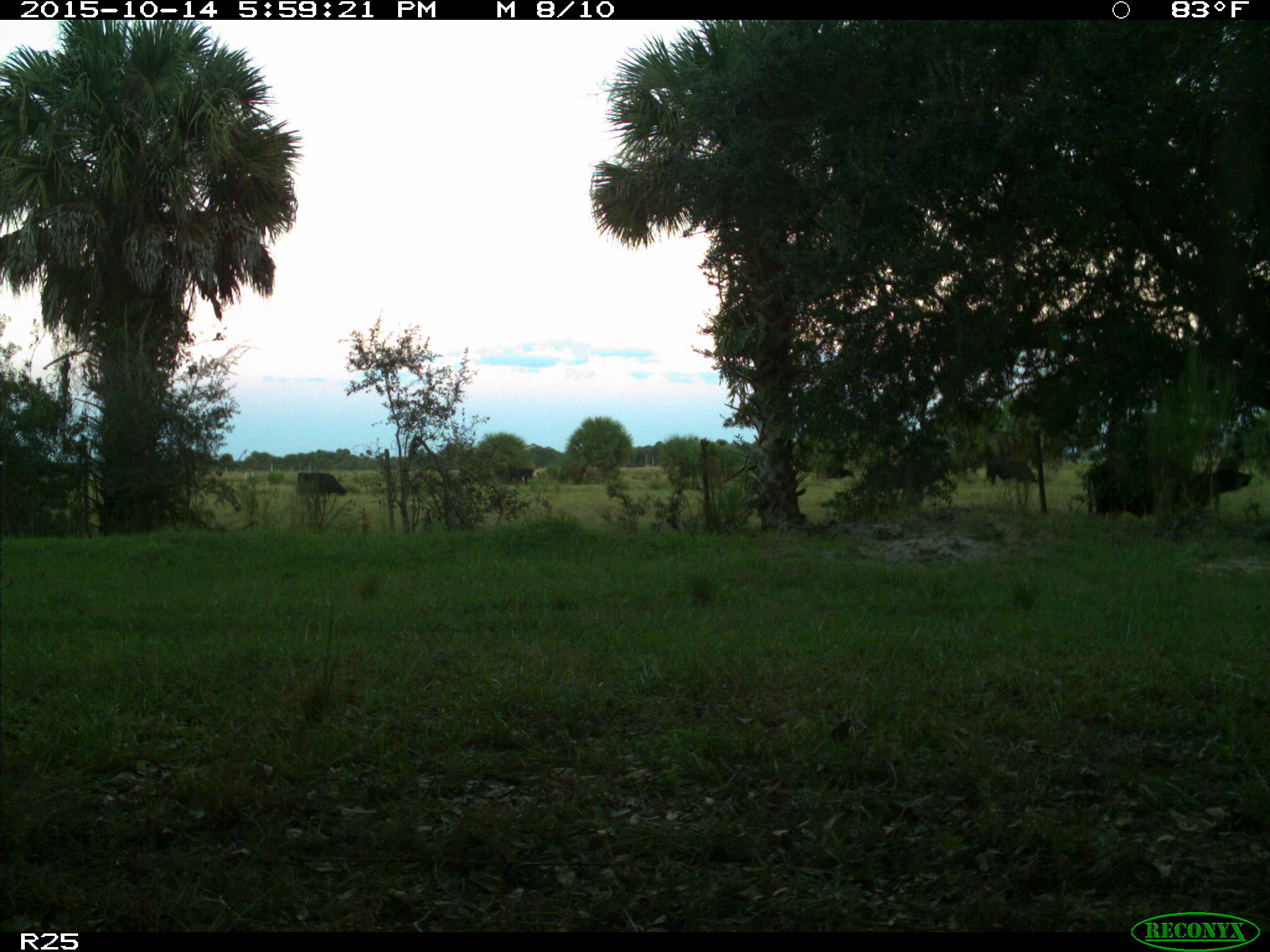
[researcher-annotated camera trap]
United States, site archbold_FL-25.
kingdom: Animalia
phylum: Chordata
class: Mammalia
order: Artiodactyla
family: Bovidae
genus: Bos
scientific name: Bos taurus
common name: domestic cow